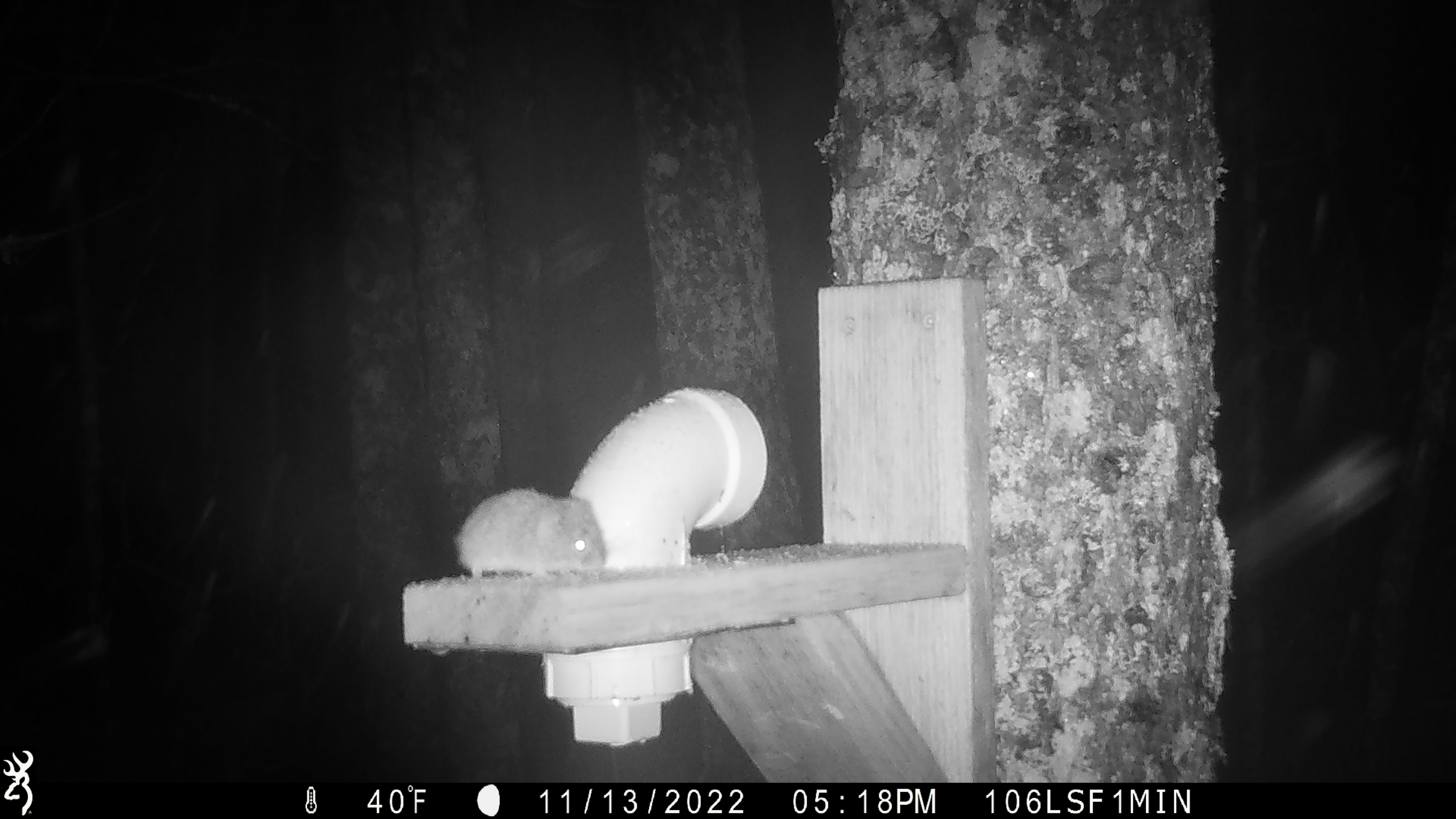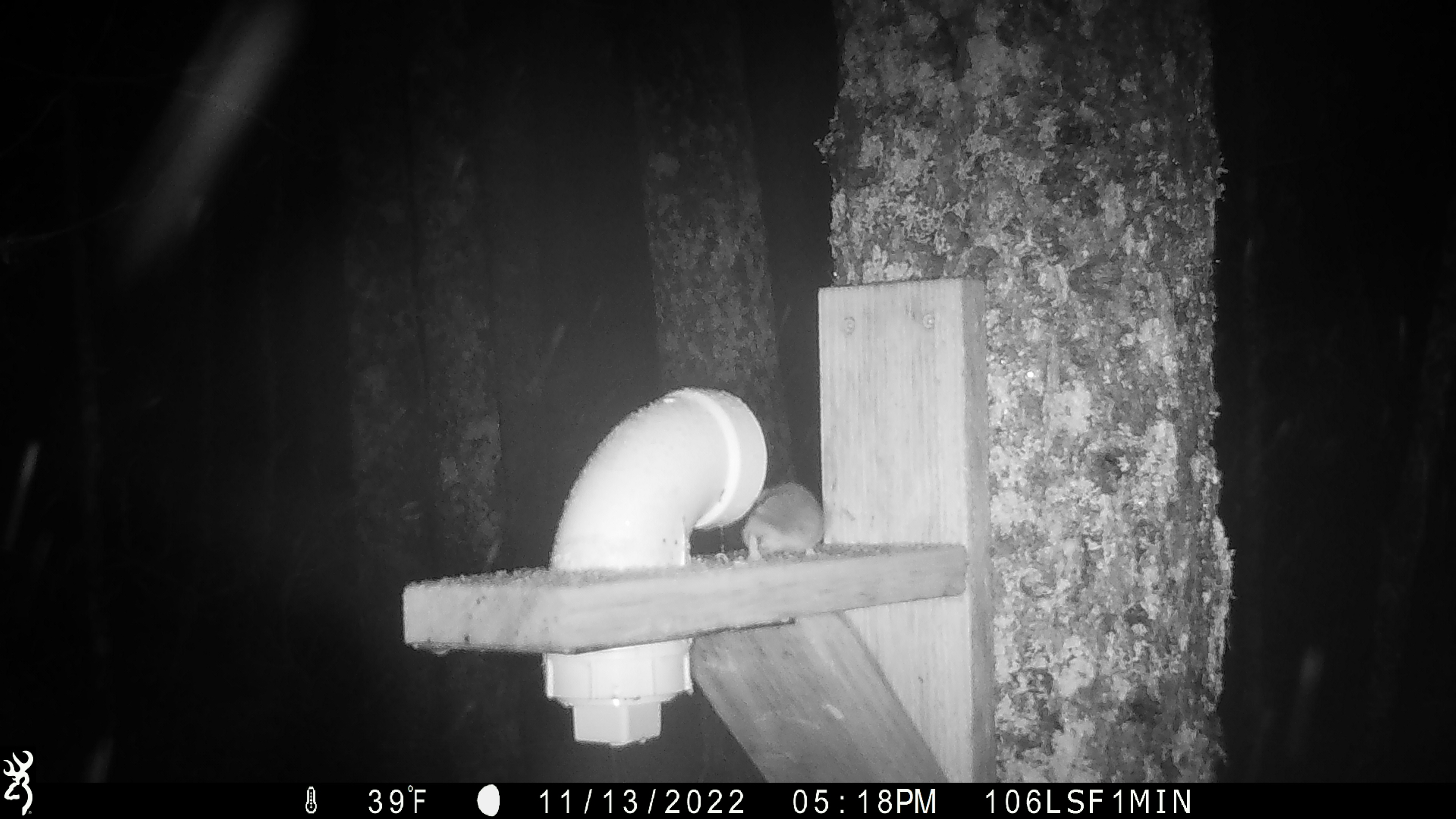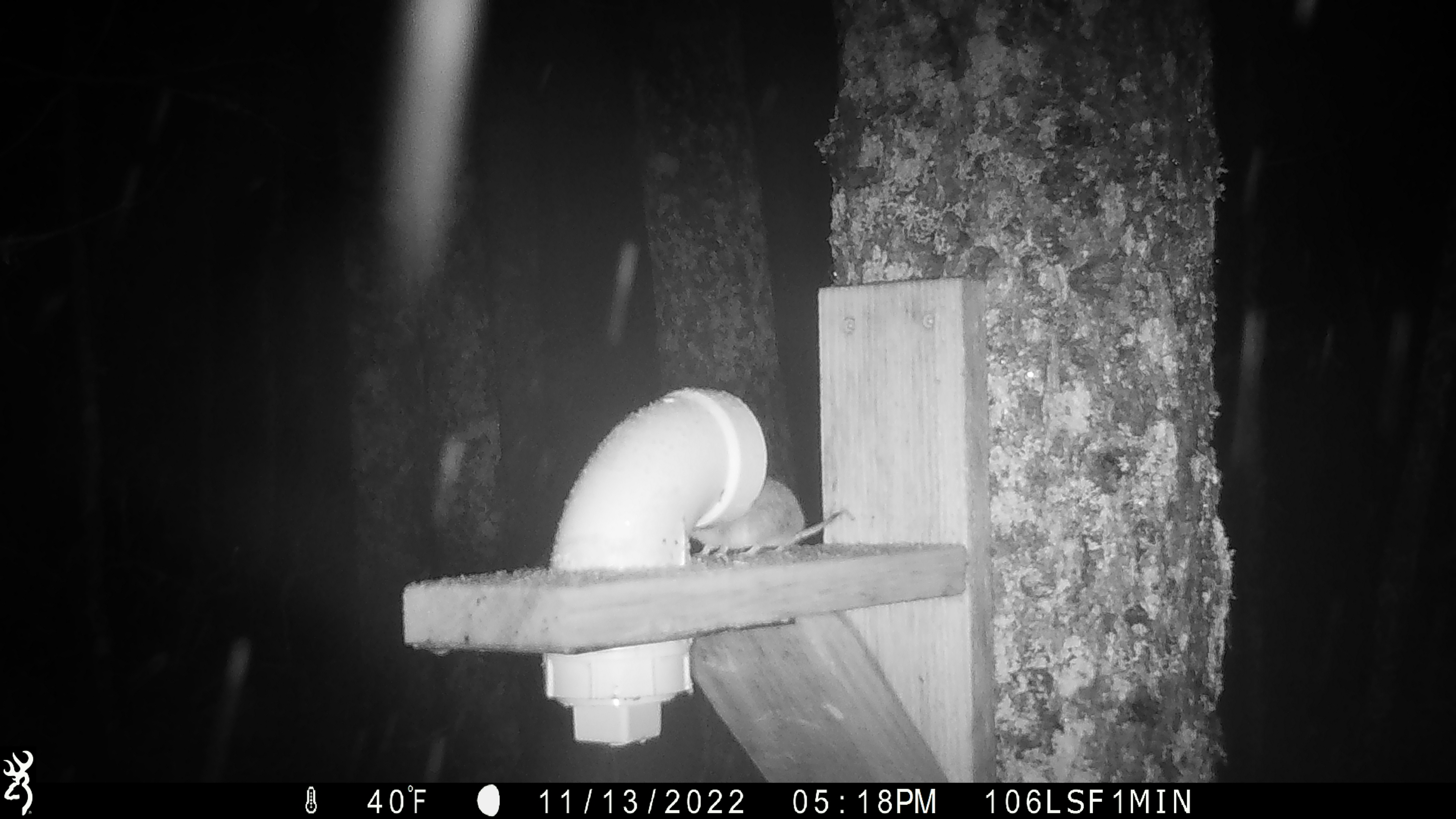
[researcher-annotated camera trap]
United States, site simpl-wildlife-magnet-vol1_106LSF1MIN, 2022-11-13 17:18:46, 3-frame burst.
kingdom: Animalia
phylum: Chordata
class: Mammalia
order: Rodentia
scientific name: Rodentia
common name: mouse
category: mouse sp.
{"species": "mouse sp. (mouse) (Rodentia)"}